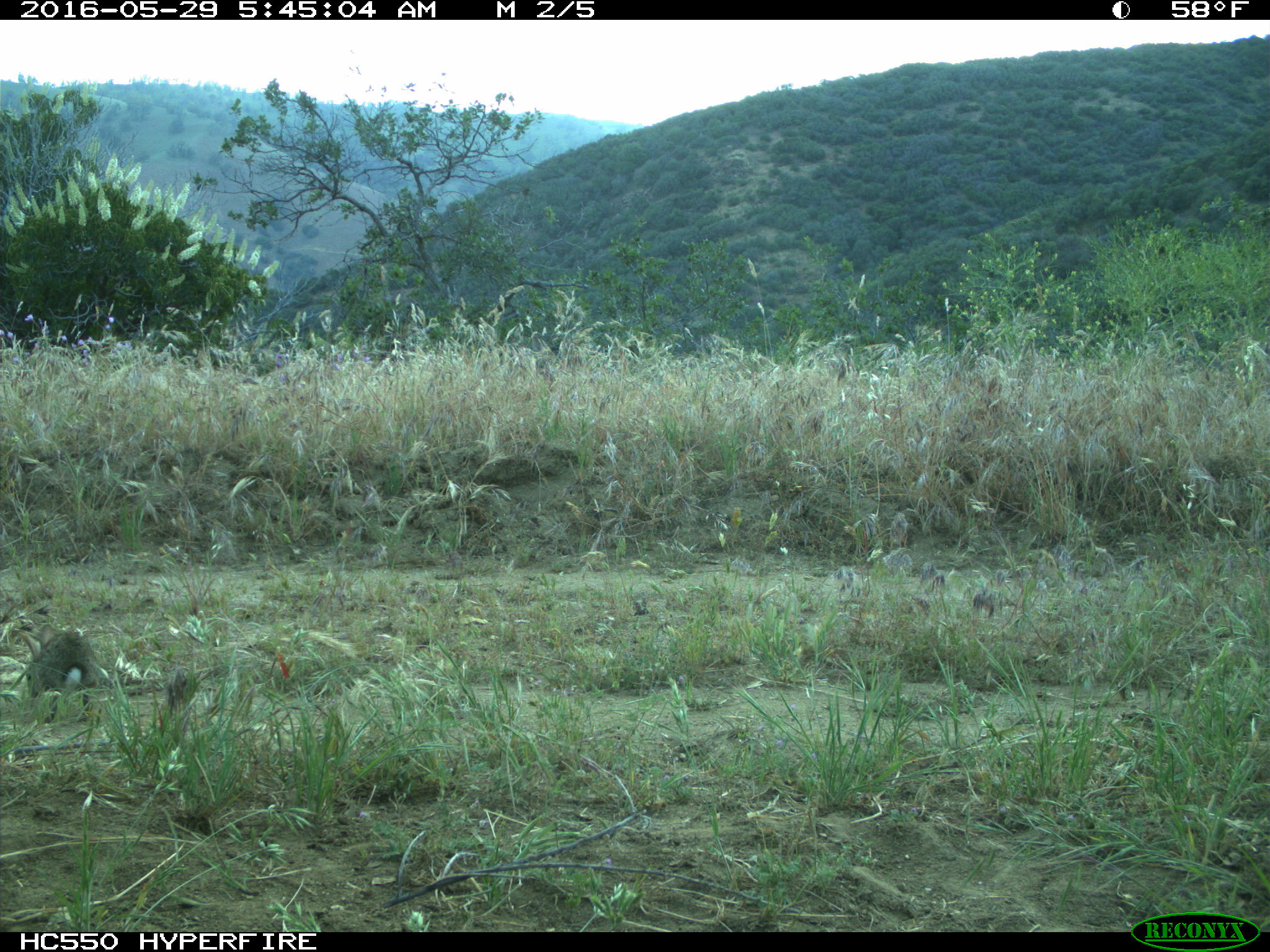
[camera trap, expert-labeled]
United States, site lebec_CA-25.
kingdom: Animalia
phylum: Chordata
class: Mammalia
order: Lagomorpha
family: Leporidae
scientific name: Leporidae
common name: rabbits and hares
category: unidentified rabbit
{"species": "unidentified rabbit (rabbits and hares) (Leporidae)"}